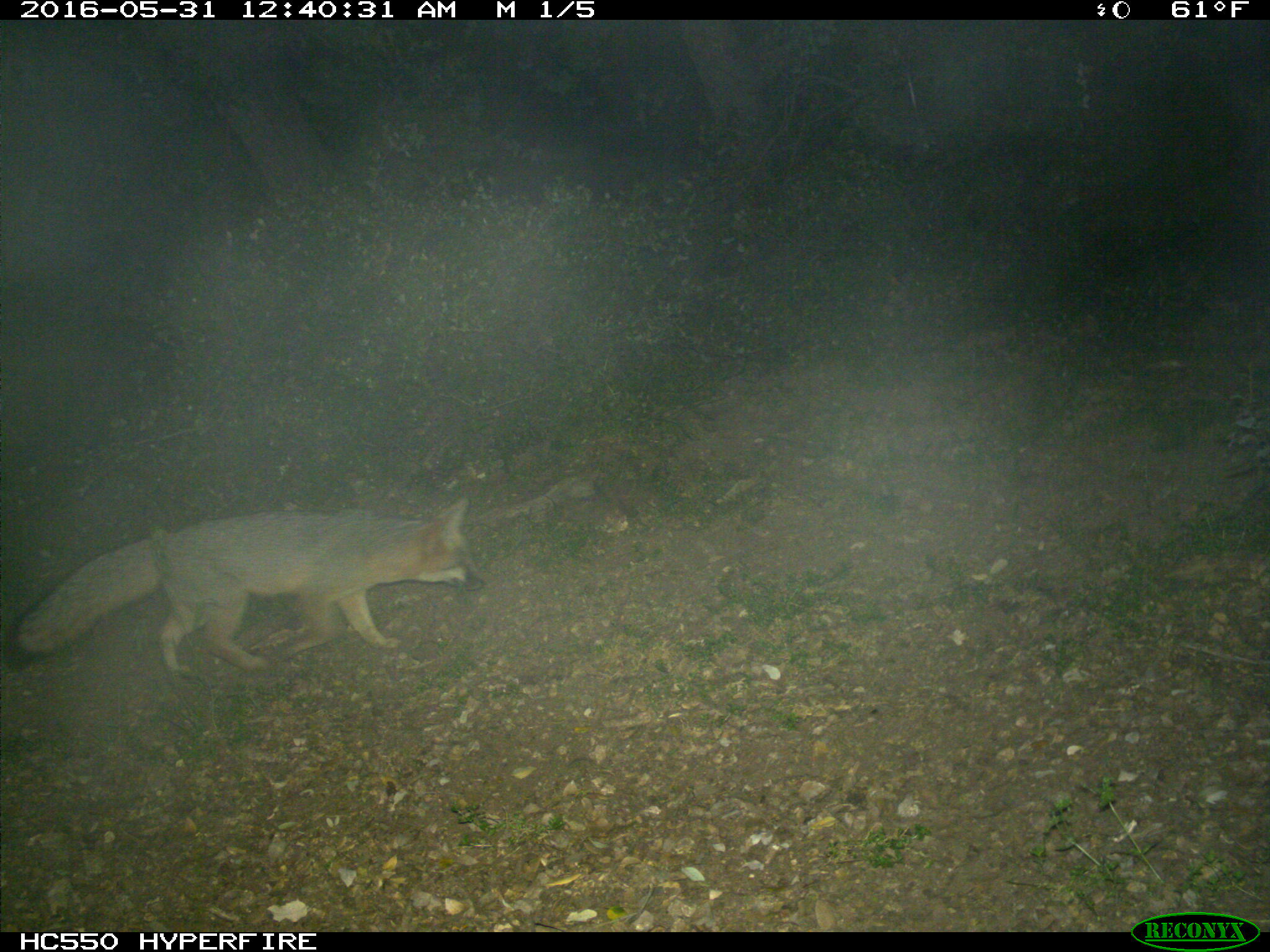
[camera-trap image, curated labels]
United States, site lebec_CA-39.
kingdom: Animalia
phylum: Chordata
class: Mammalia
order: Carnivora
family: Canidae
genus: Urocyon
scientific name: Urocyon cinereoargenteus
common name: gray fox